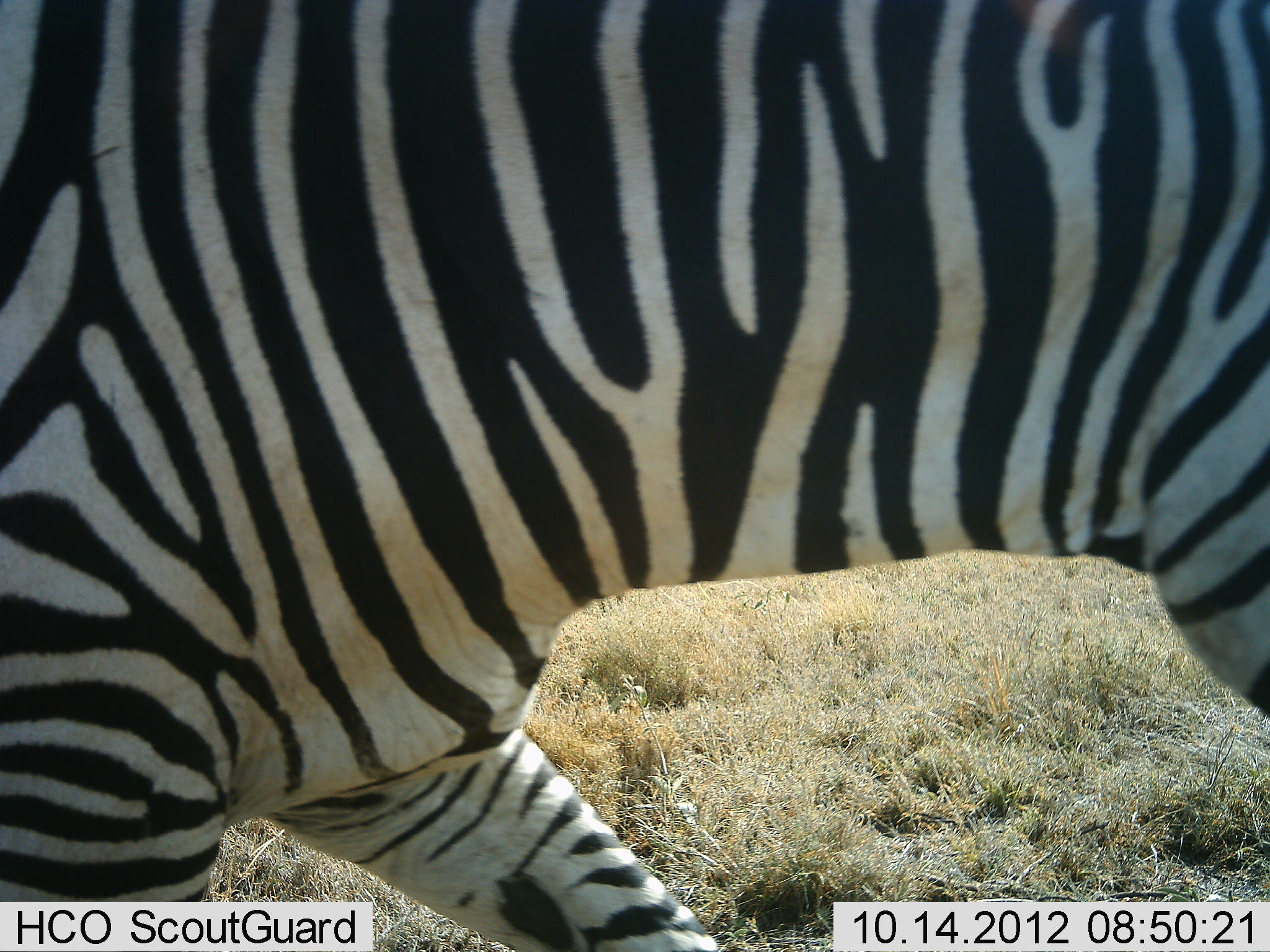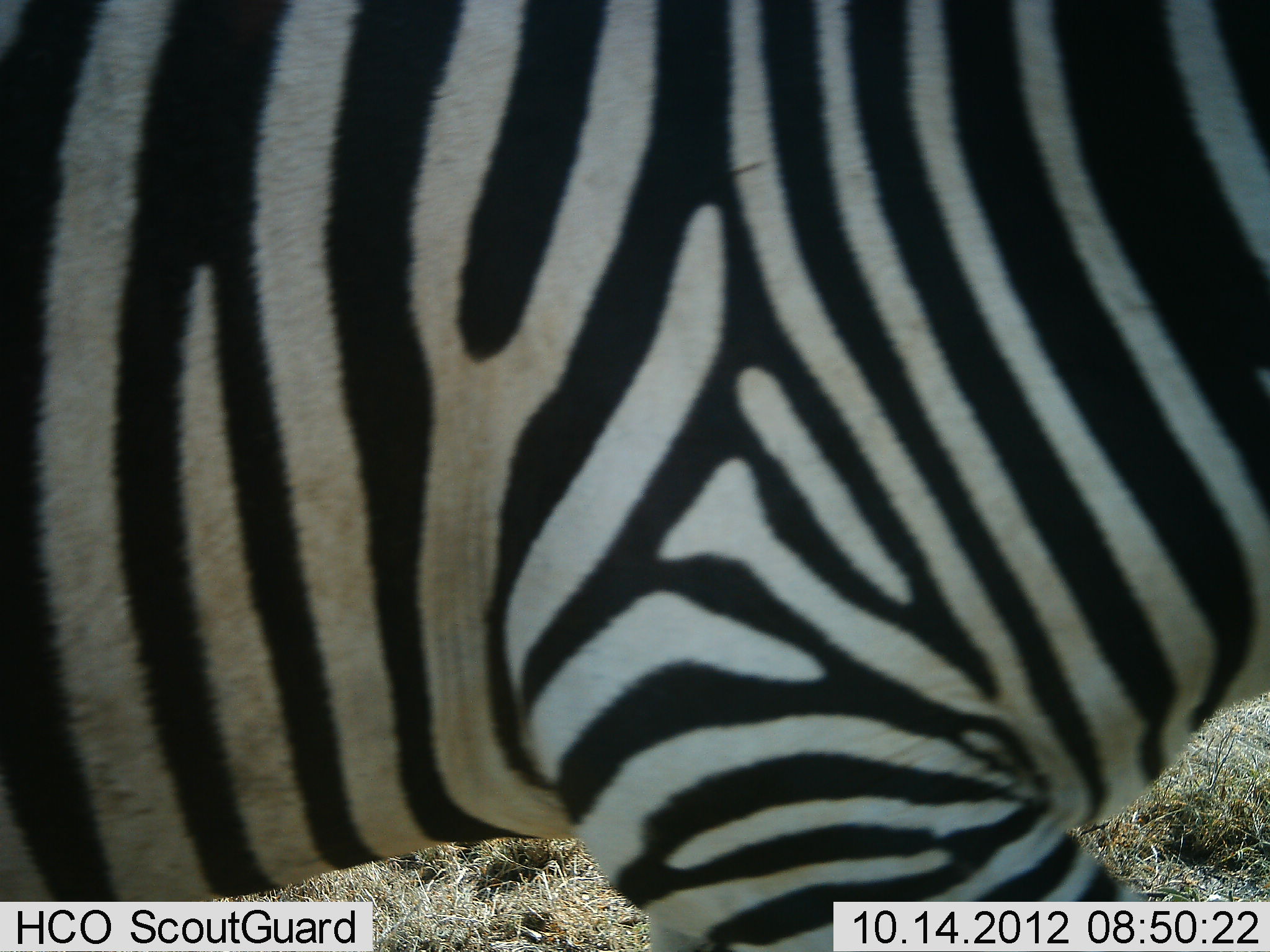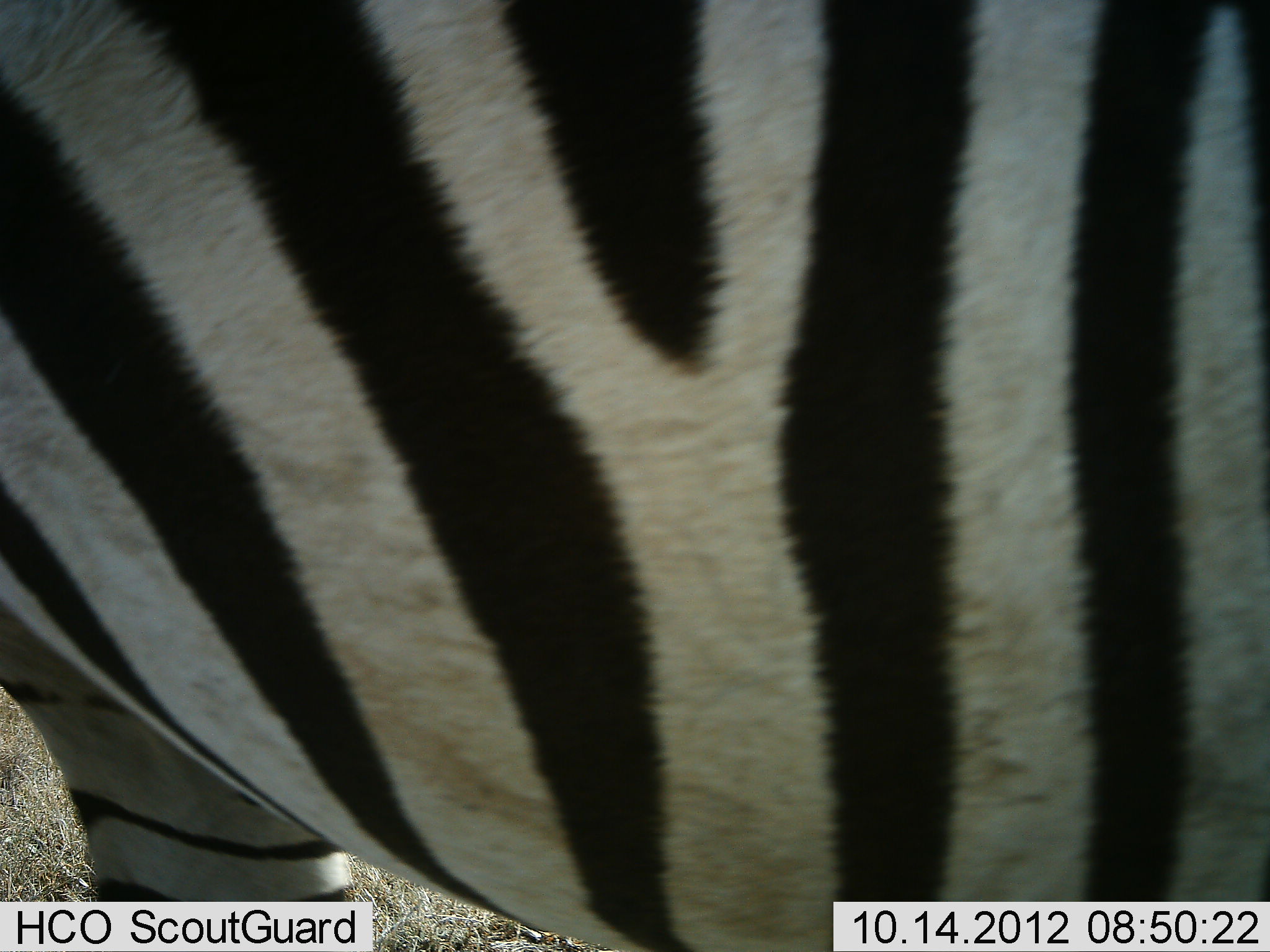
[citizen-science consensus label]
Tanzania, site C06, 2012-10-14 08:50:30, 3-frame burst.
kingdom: Animalia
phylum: Chordata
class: Mammalia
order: Perissodactyla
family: Equidae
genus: Equus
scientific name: Equus quagga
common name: plains zebra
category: zebra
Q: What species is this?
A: Zebra (plains zebra) (Equus quagga).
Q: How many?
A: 1.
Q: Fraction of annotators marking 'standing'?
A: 0%.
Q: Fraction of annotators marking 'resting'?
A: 0%.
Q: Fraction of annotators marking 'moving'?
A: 100%.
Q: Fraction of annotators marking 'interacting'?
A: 0%.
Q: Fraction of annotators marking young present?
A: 0%.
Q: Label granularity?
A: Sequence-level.